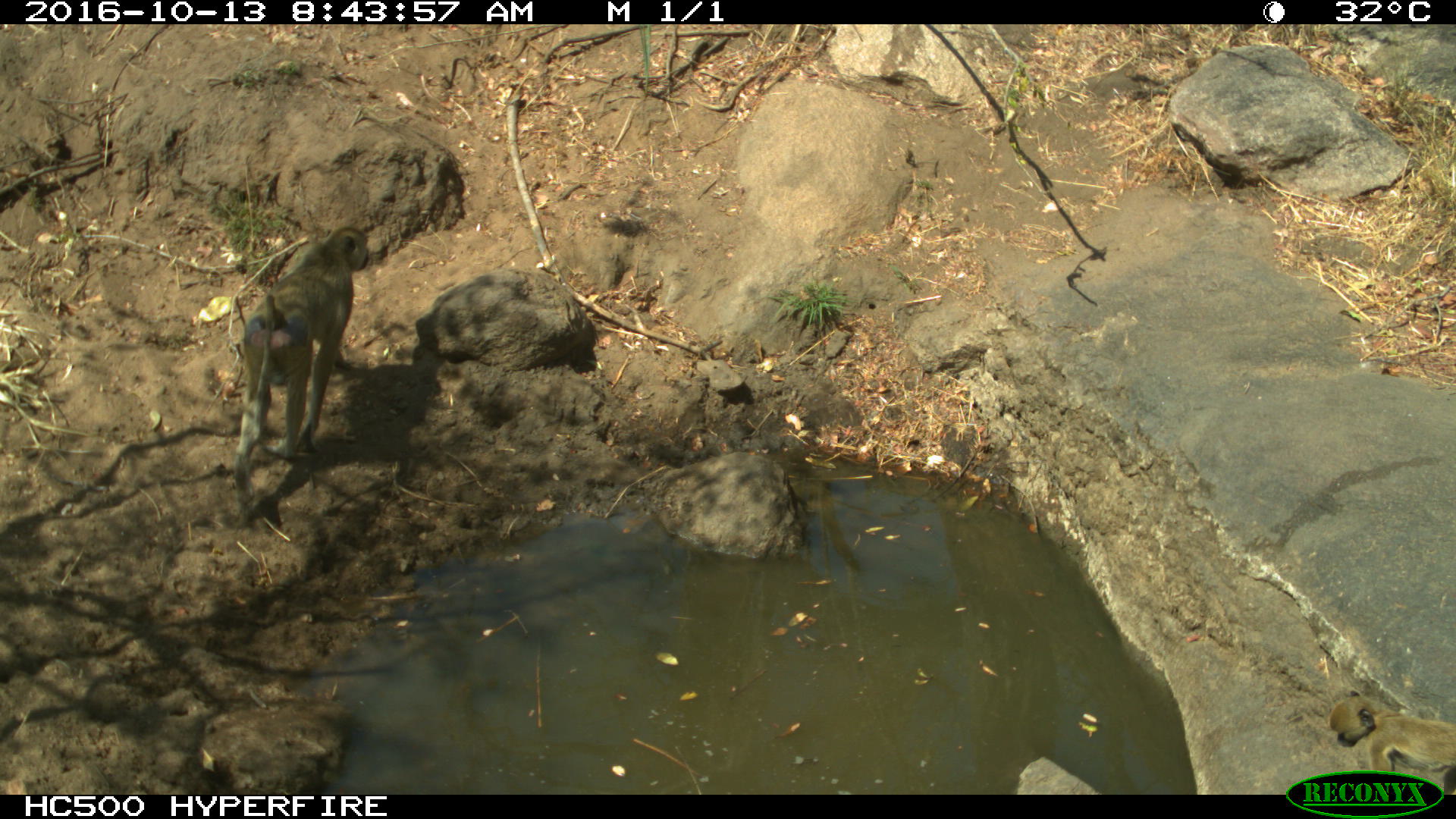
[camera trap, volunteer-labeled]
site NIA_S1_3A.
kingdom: Animalia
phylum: Chordata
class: Mammalia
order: Primates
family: Cercopithecidae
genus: Papio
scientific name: Papio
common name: baboon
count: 1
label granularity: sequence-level